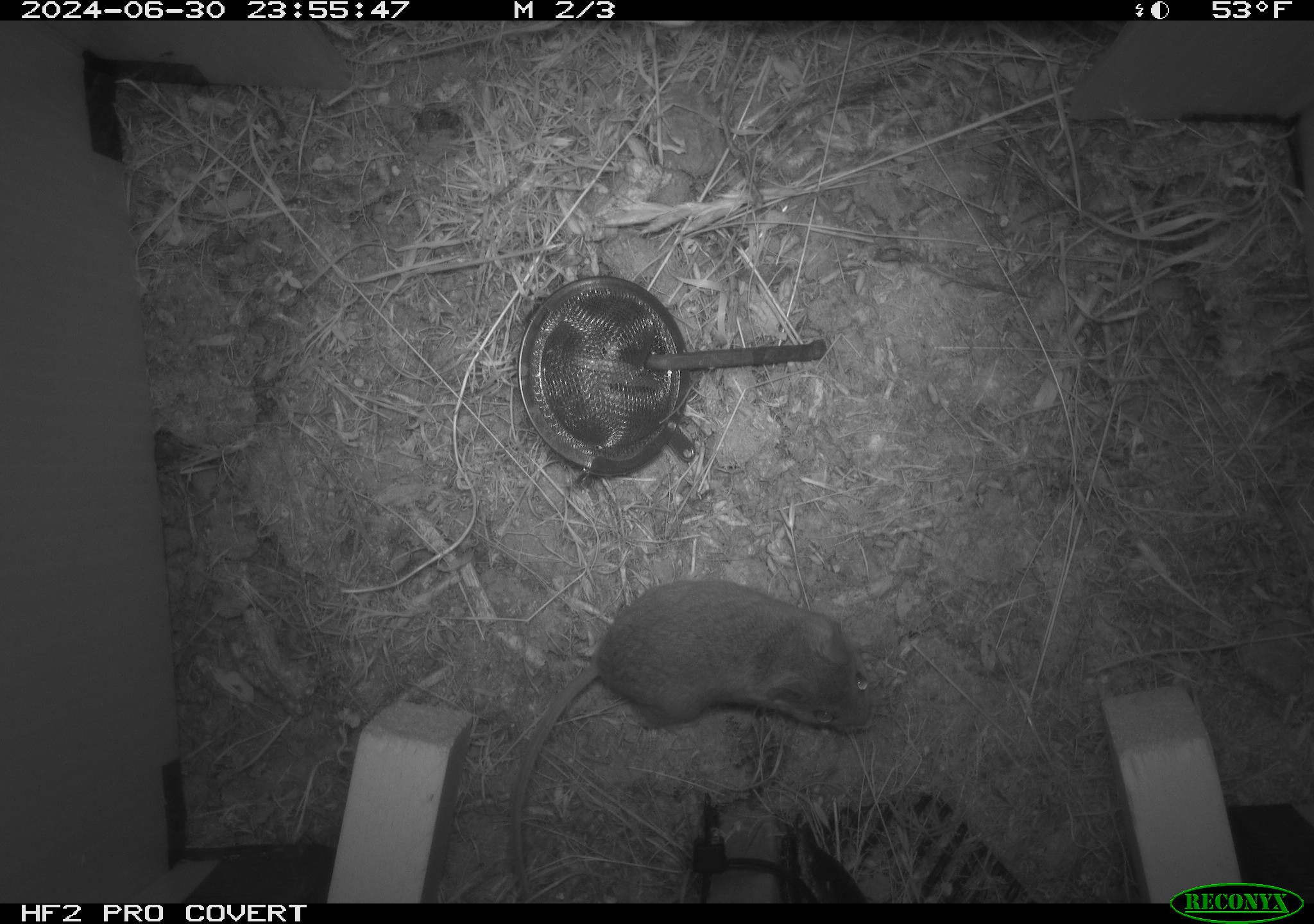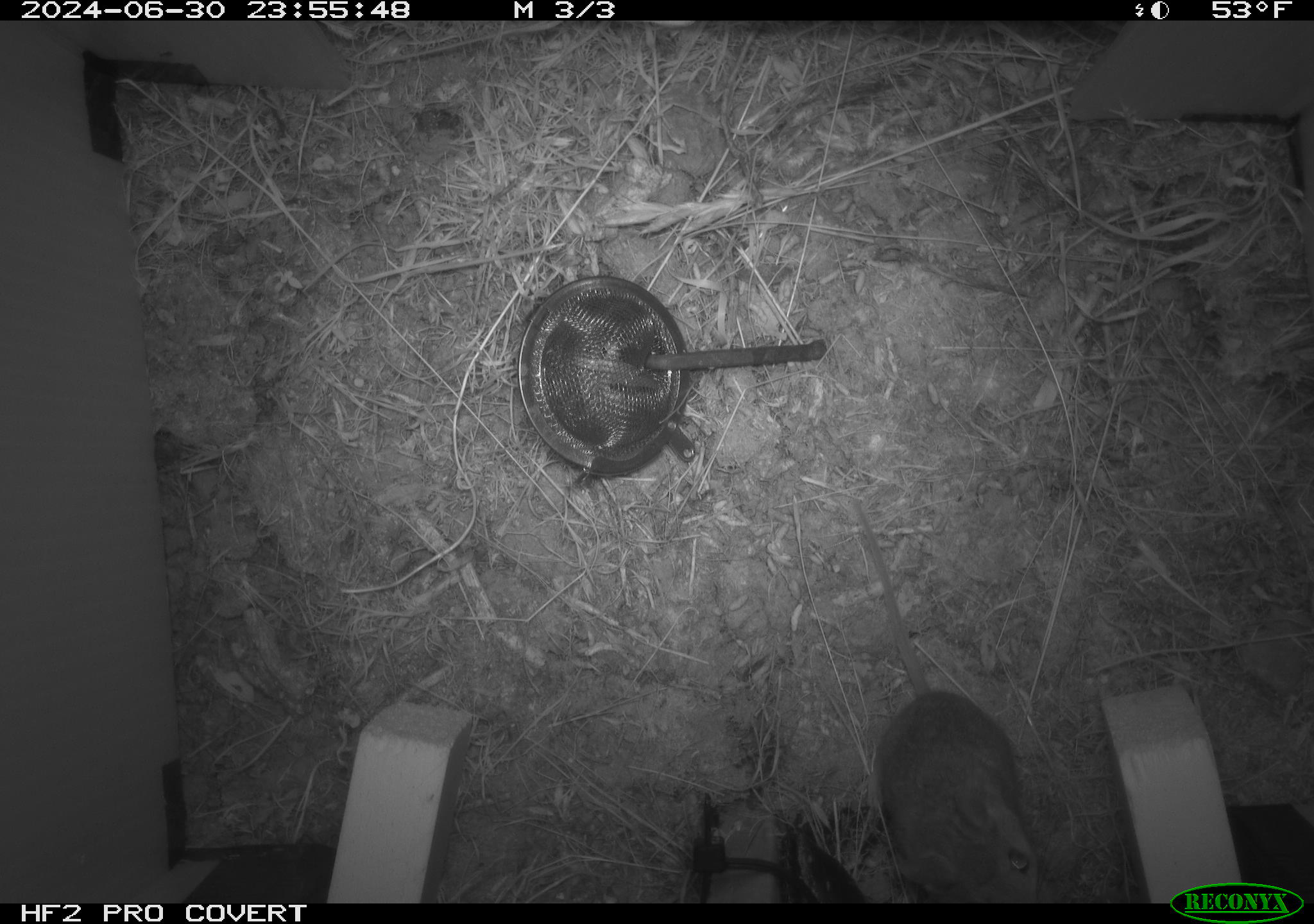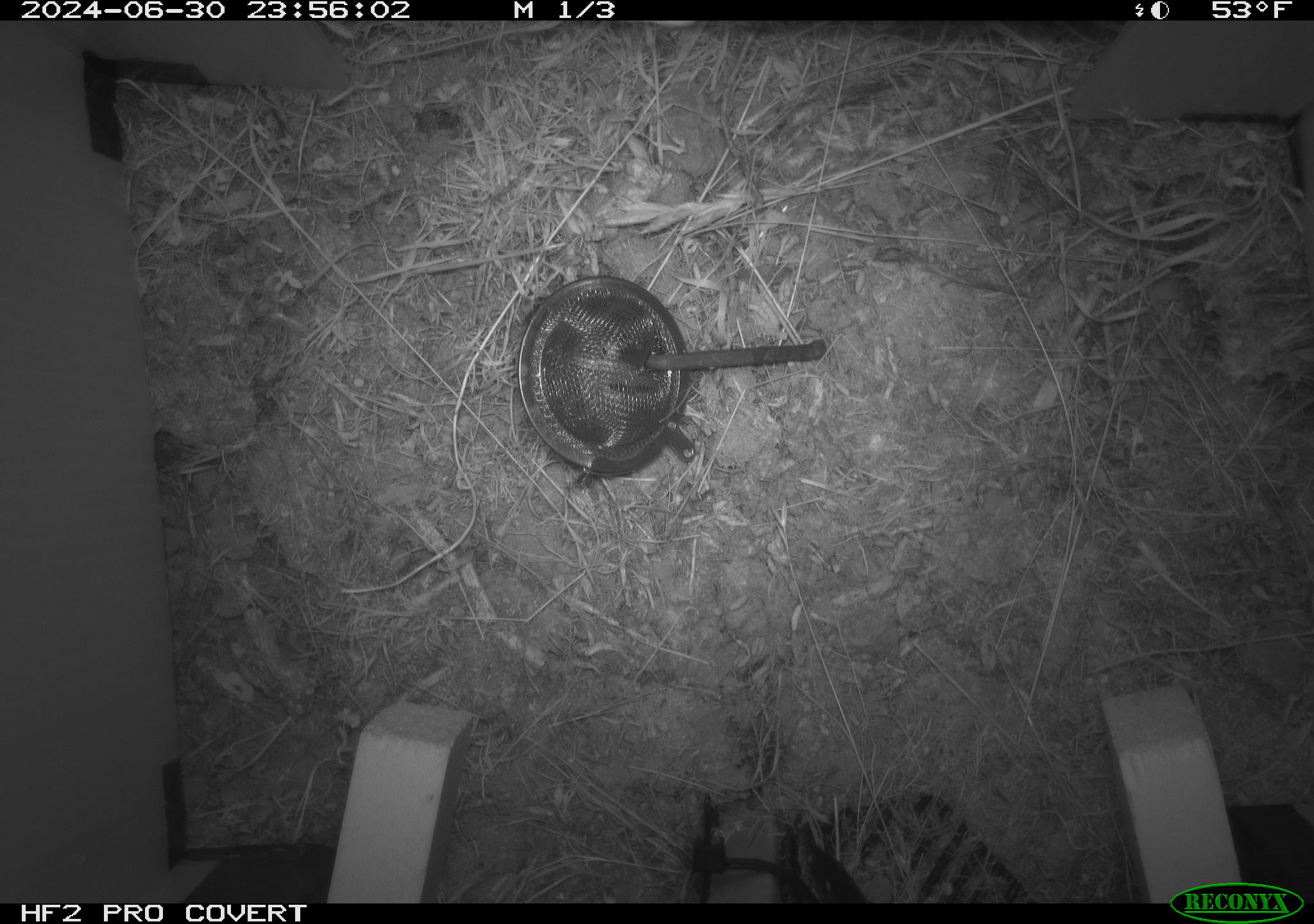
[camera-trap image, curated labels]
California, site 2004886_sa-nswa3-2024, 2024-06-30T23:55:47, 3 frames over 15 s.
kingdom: Animalia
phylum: Chordata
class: Mammalia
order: Rodentia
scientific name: Rodentia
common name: rodent